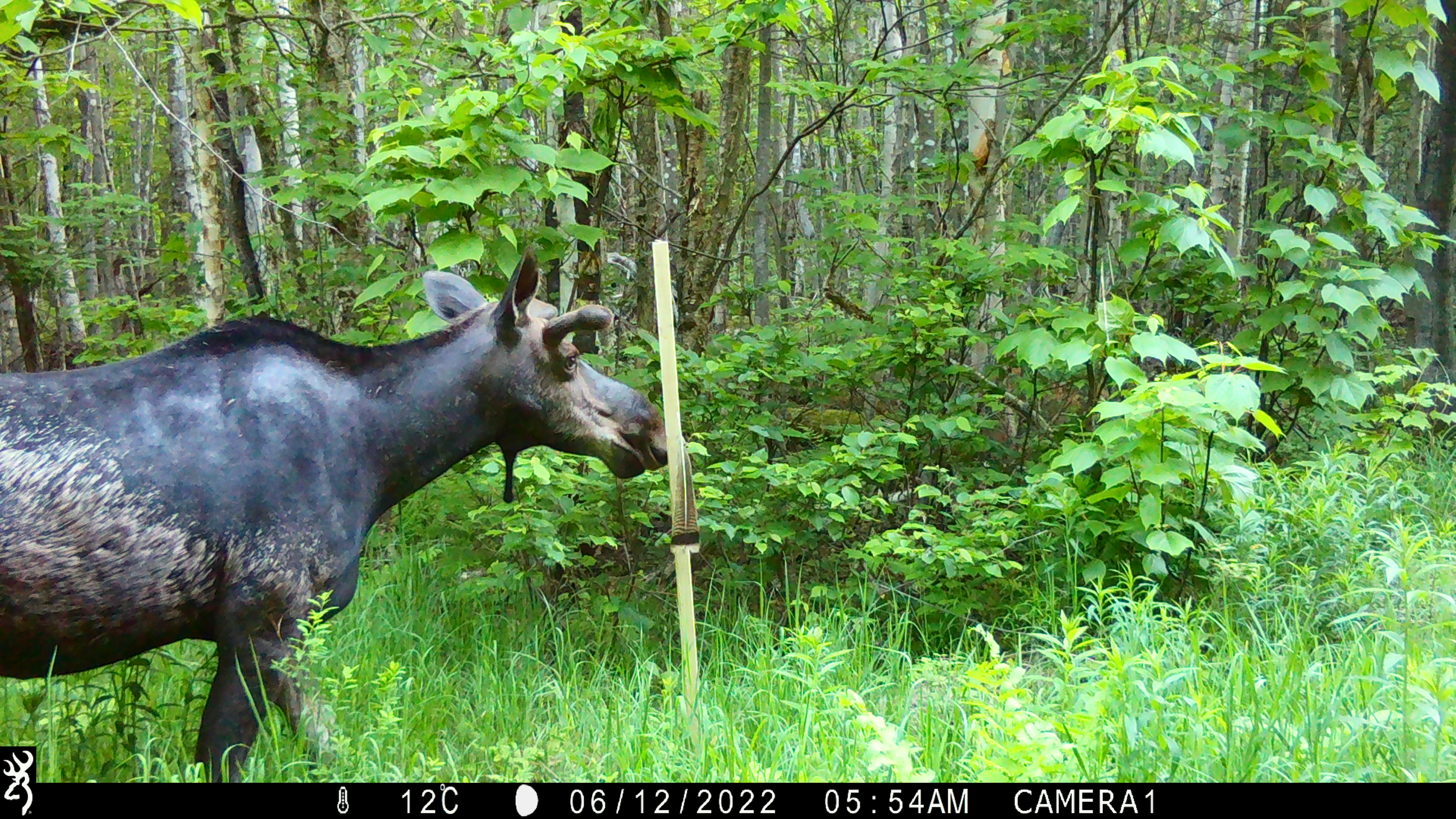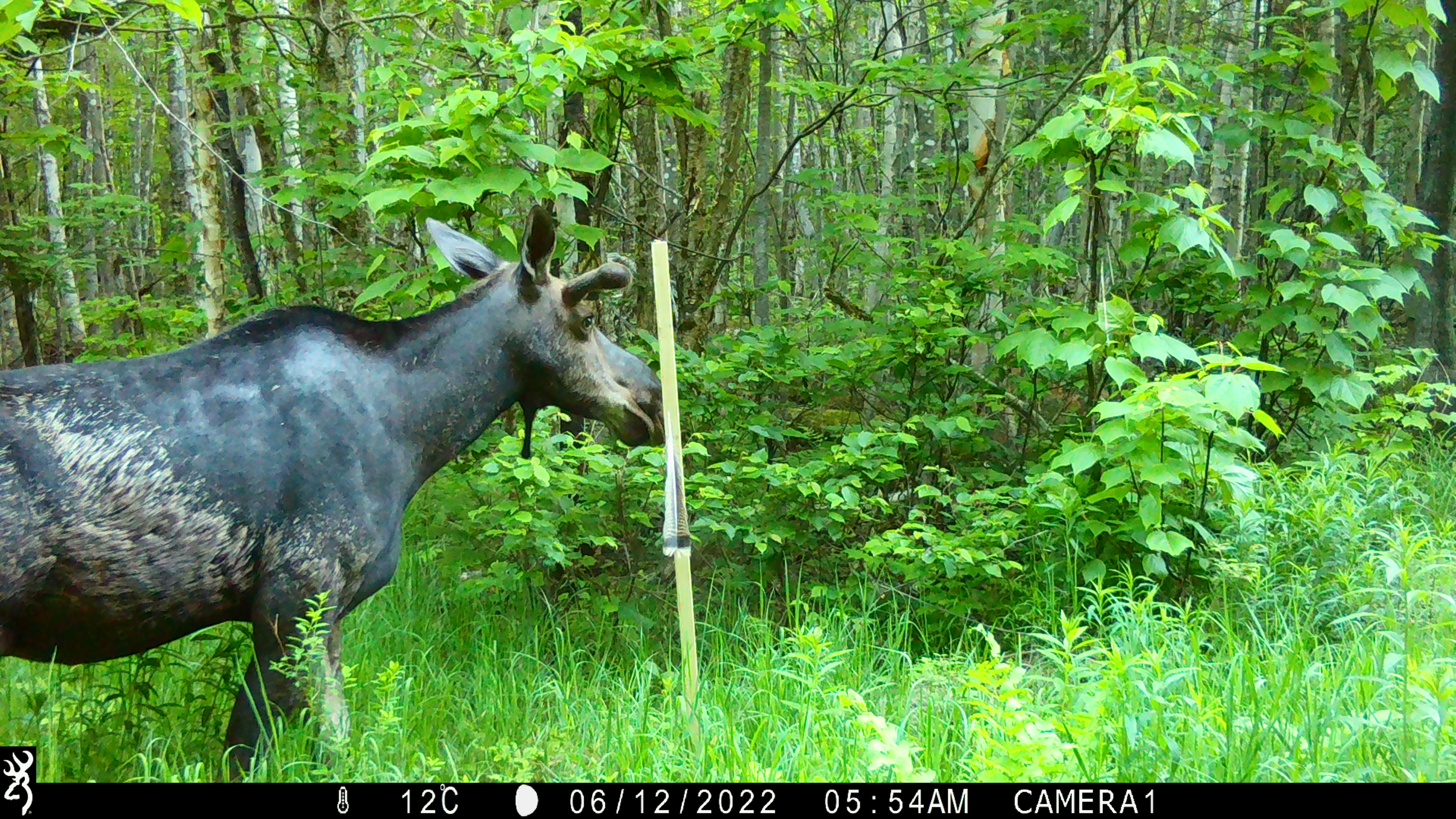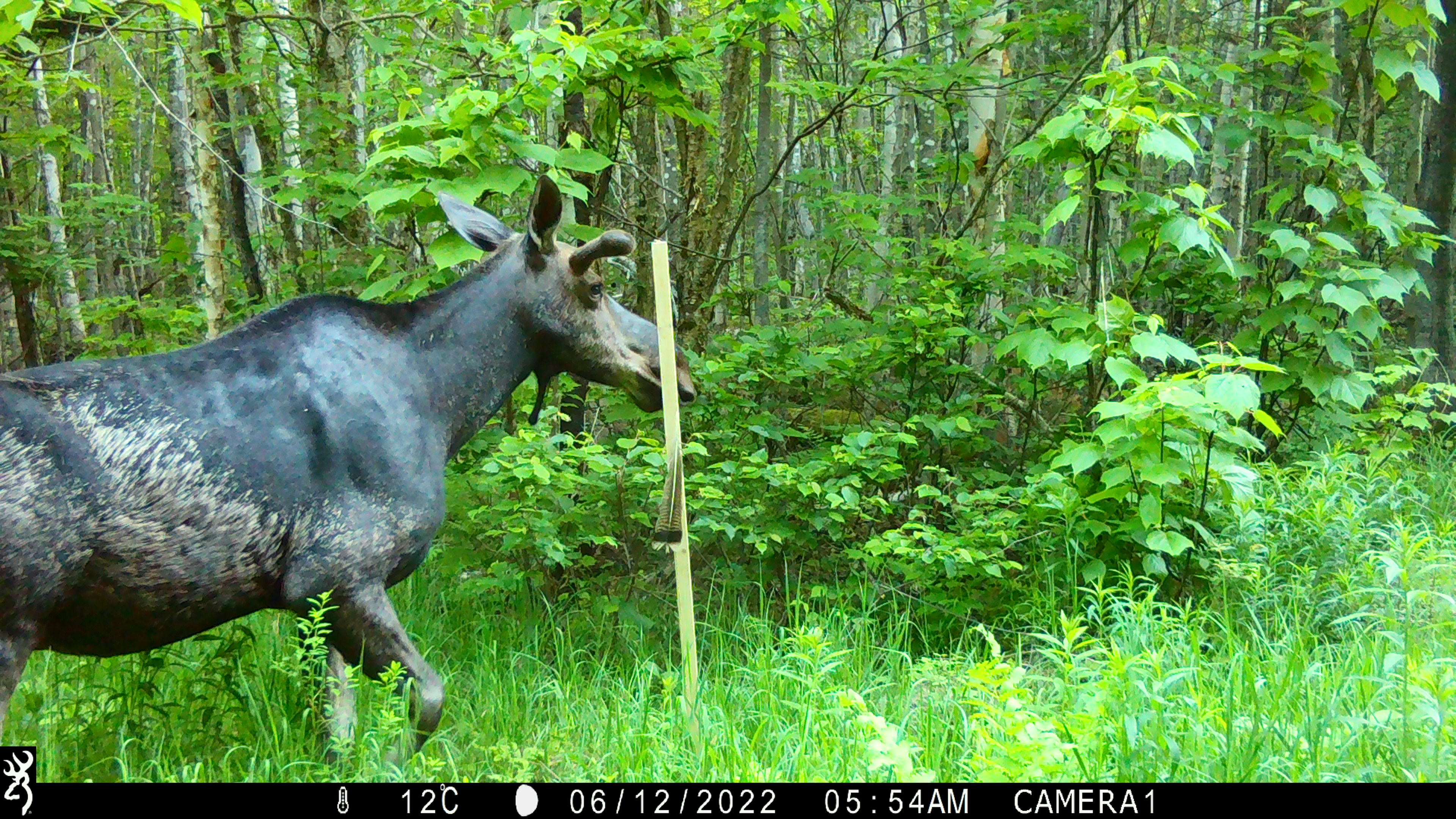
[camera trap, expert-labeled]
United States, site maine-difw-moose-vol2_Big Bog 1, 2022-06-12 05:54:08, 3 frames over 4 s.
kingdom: Animalia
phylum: Chordata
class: Mammalia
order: Artiodactyla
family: Cervidae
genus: Alces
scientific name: Alces alces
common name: moose